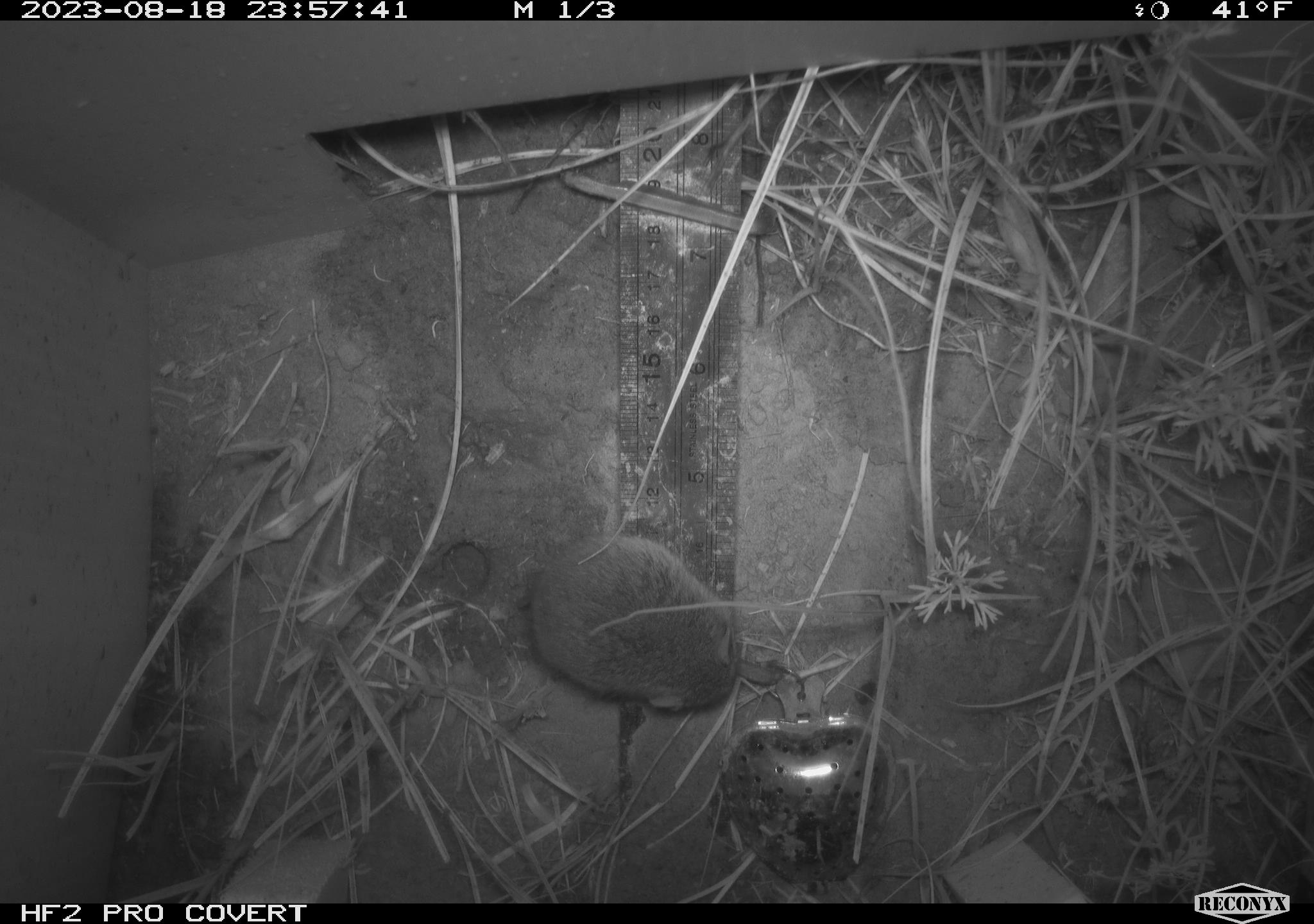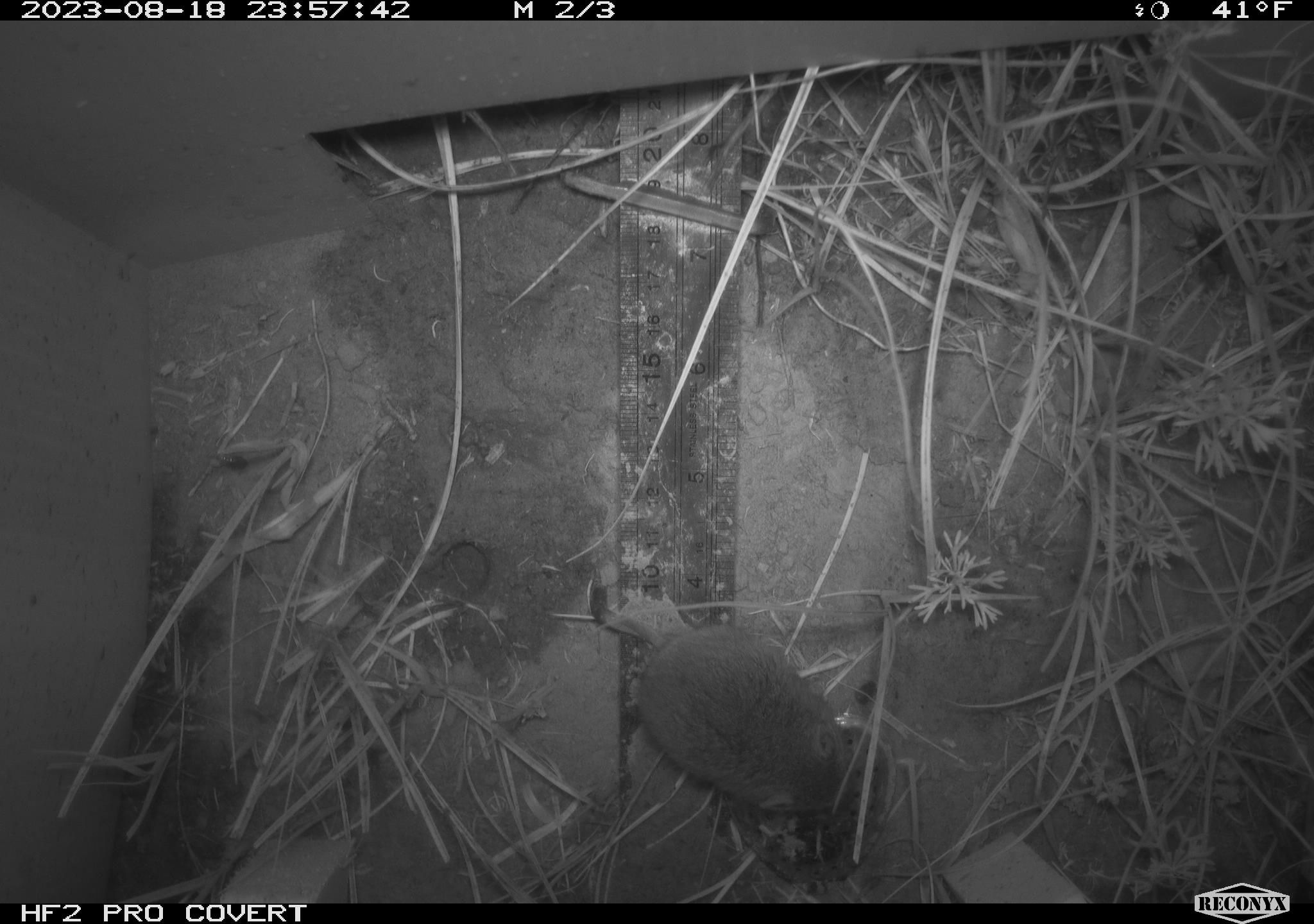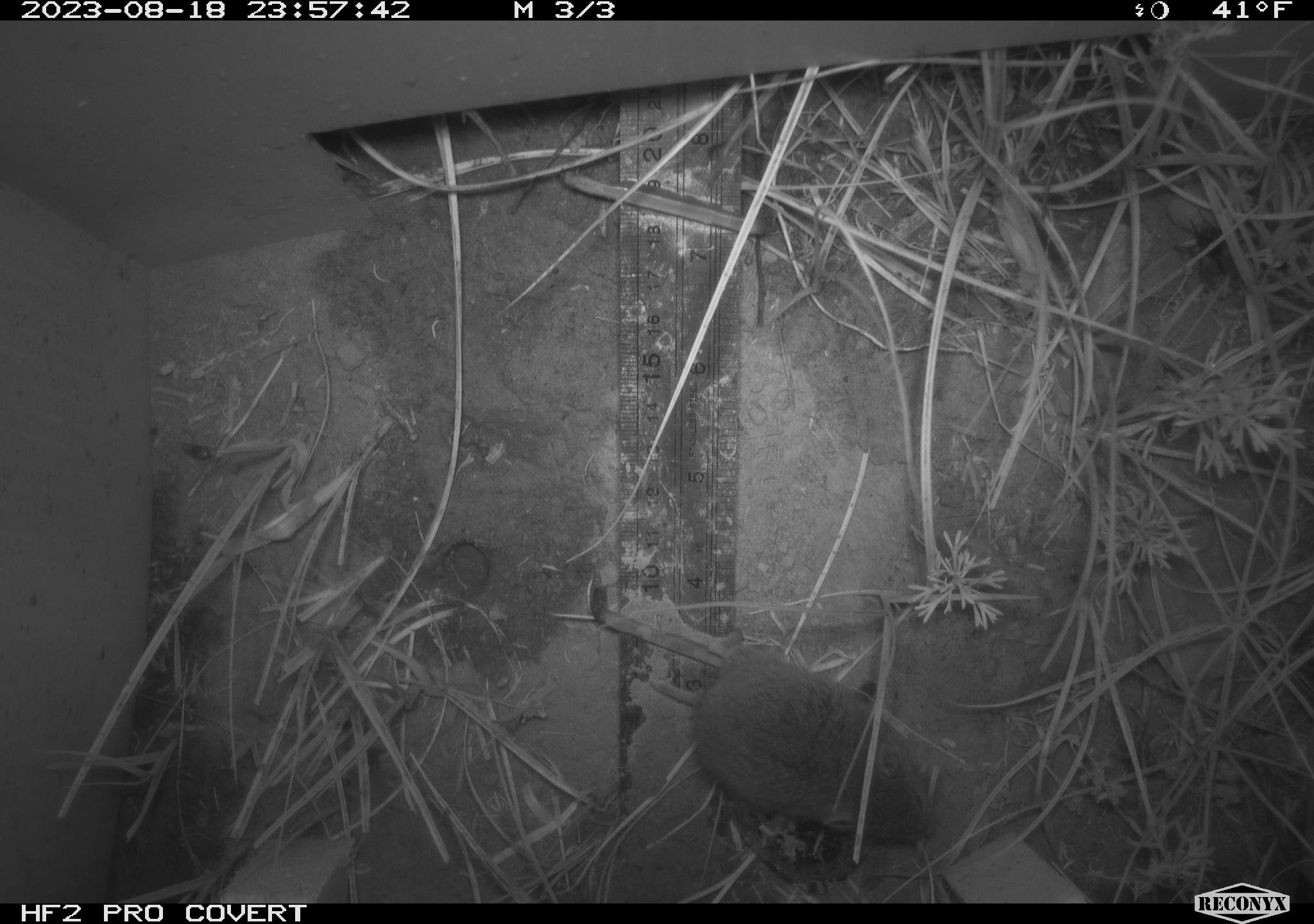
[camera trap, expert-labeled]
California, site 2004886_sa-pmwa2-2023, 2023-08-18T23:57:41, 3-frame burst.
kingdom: Animalia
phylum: Chordata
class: Mammalia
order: Rodentia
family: Cricetidae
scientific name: Cricetidae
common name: hamsters, voles, lemmings, and allies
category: cricetidae family